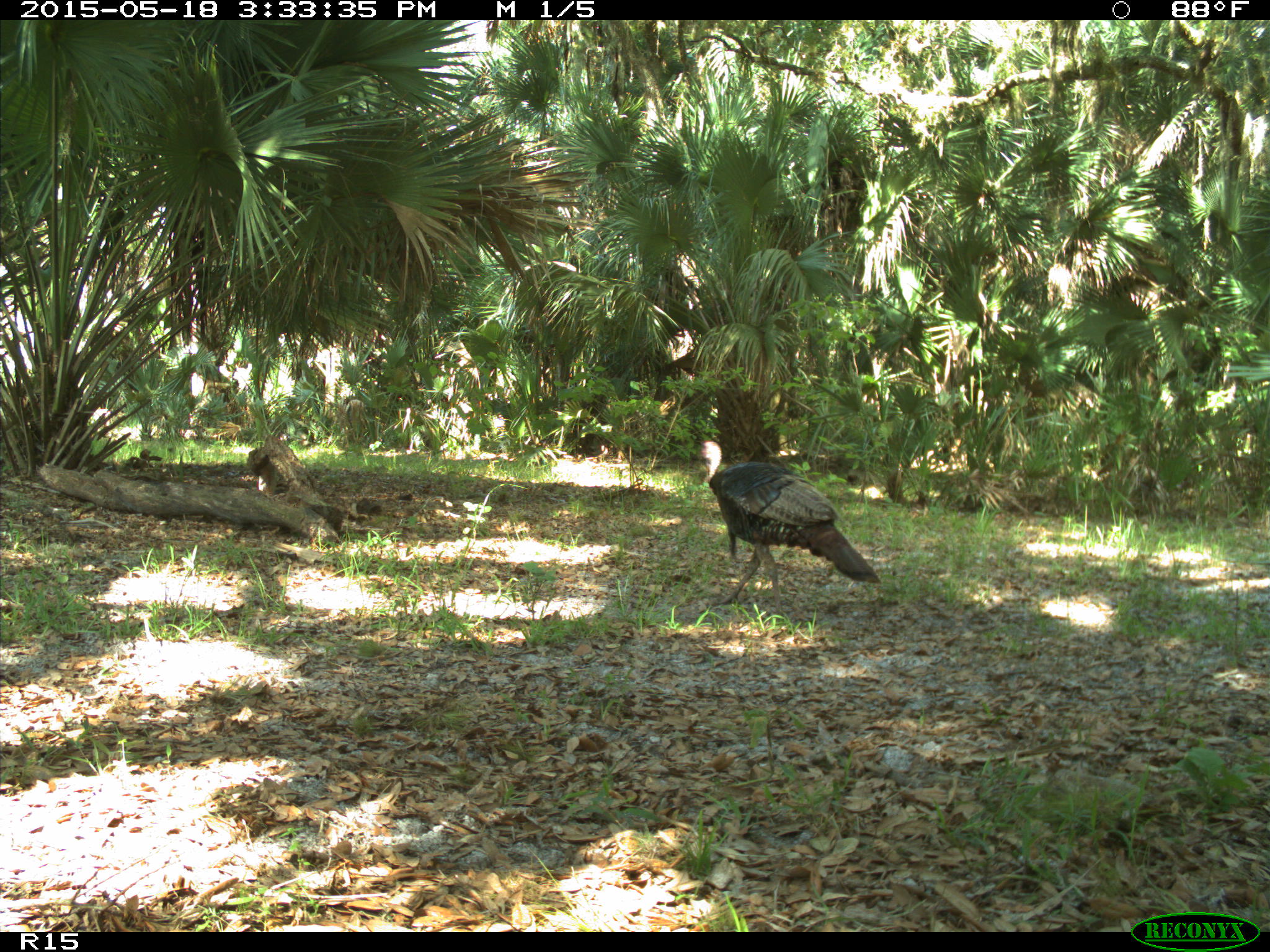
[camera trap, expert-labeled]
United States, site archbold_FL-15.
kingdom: Animalia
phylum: Chordata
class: Aves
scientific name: Aves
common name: birds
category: unidentified bird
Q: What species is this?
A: Unidentified bird (birds) (Aves).